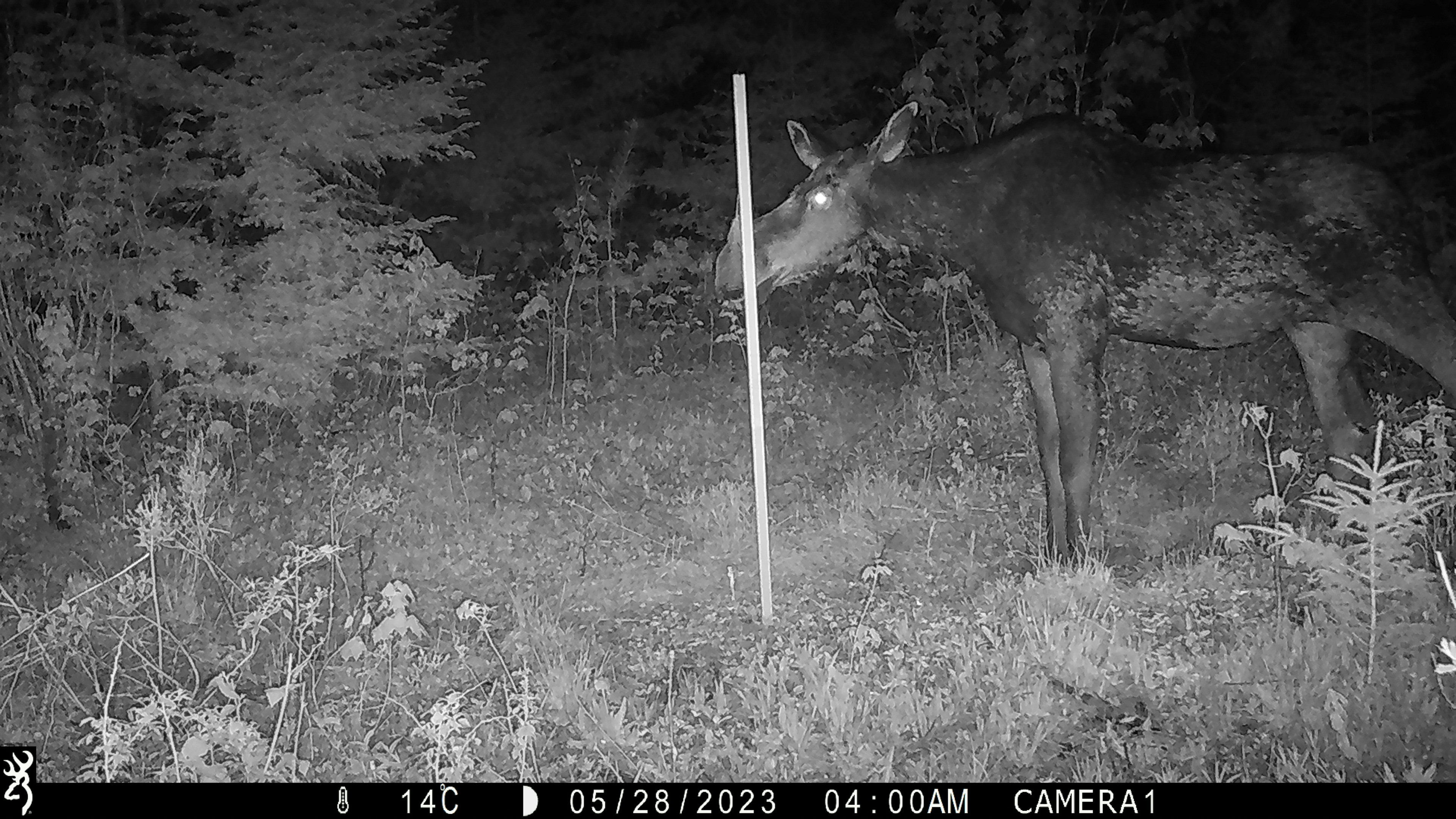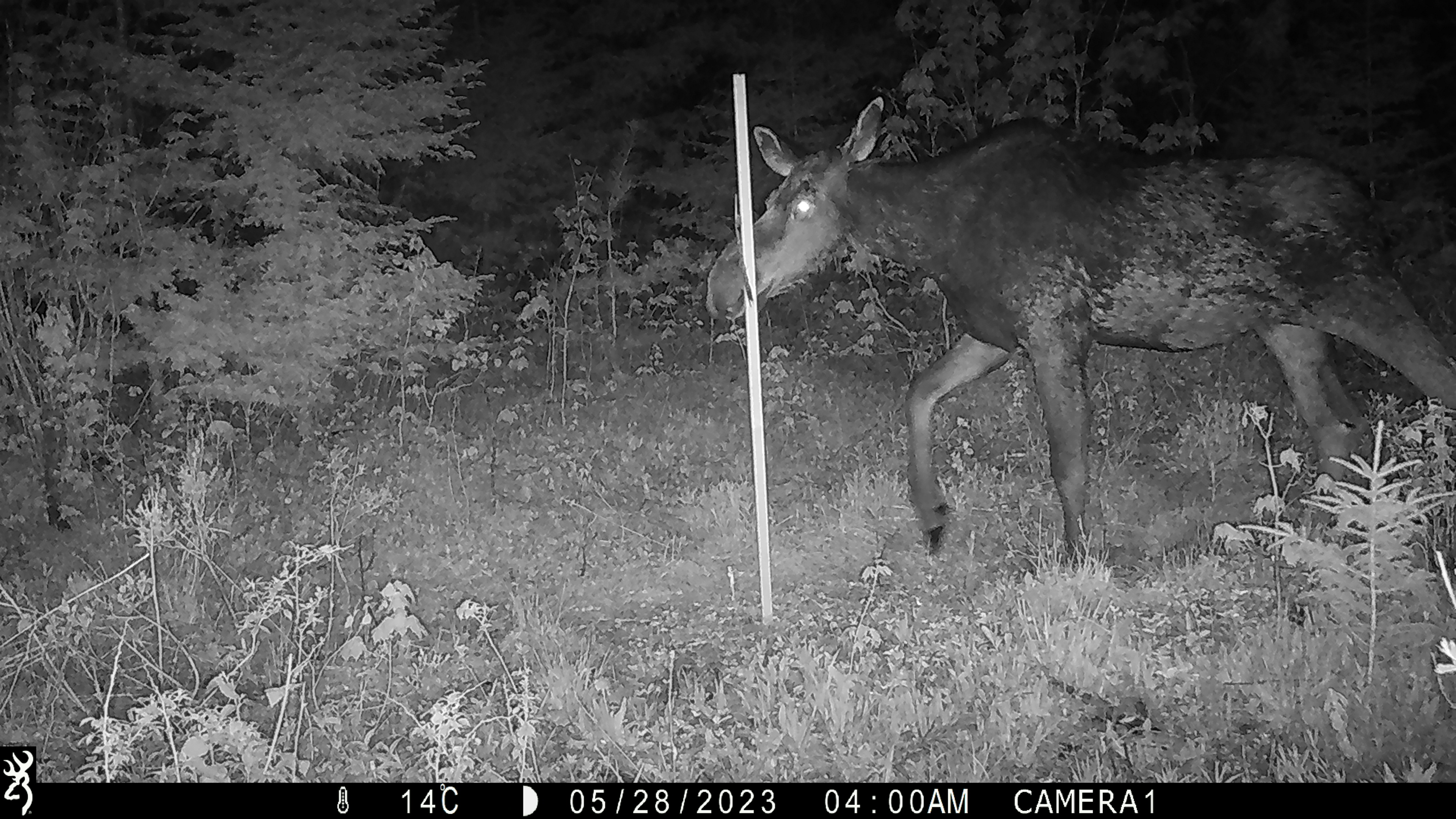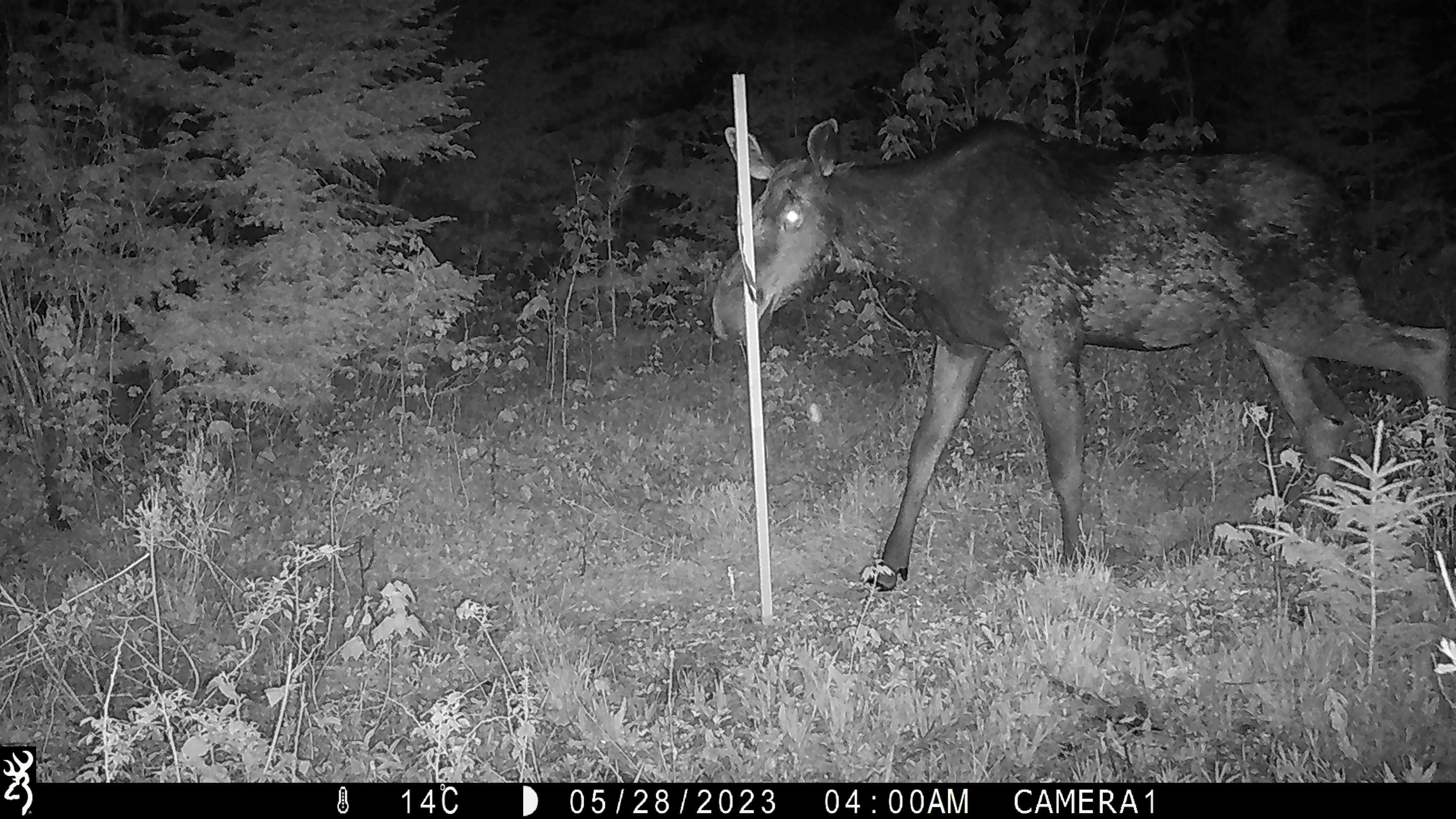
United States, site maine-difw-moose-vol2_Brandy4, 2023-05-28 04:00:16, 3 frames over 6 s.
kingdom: Animalia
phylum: Chordata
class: Mammalia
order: Artiodactyla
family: Cervidae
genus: Alces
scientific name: Alces alces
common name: moose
Moose (Alces alces).